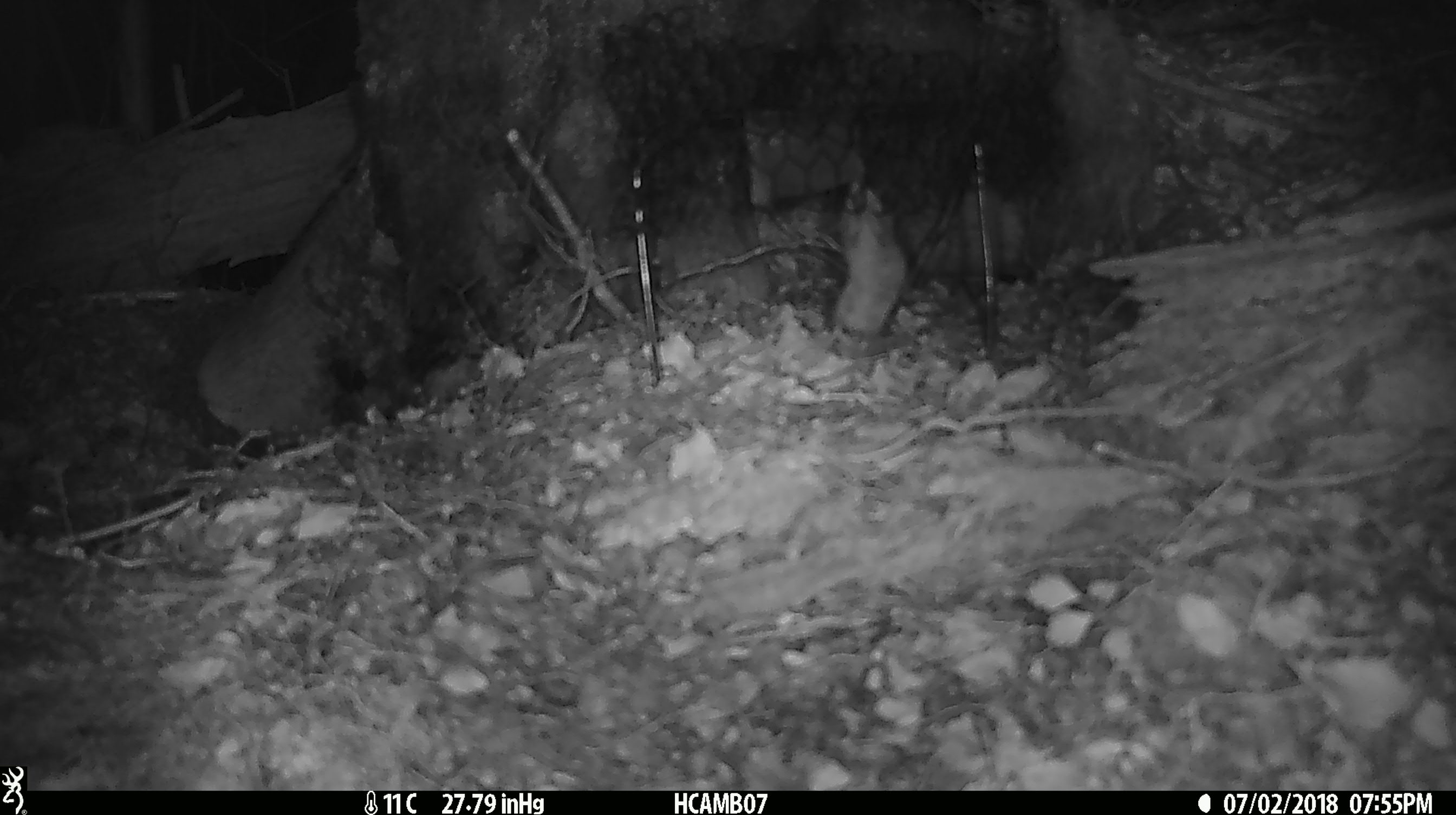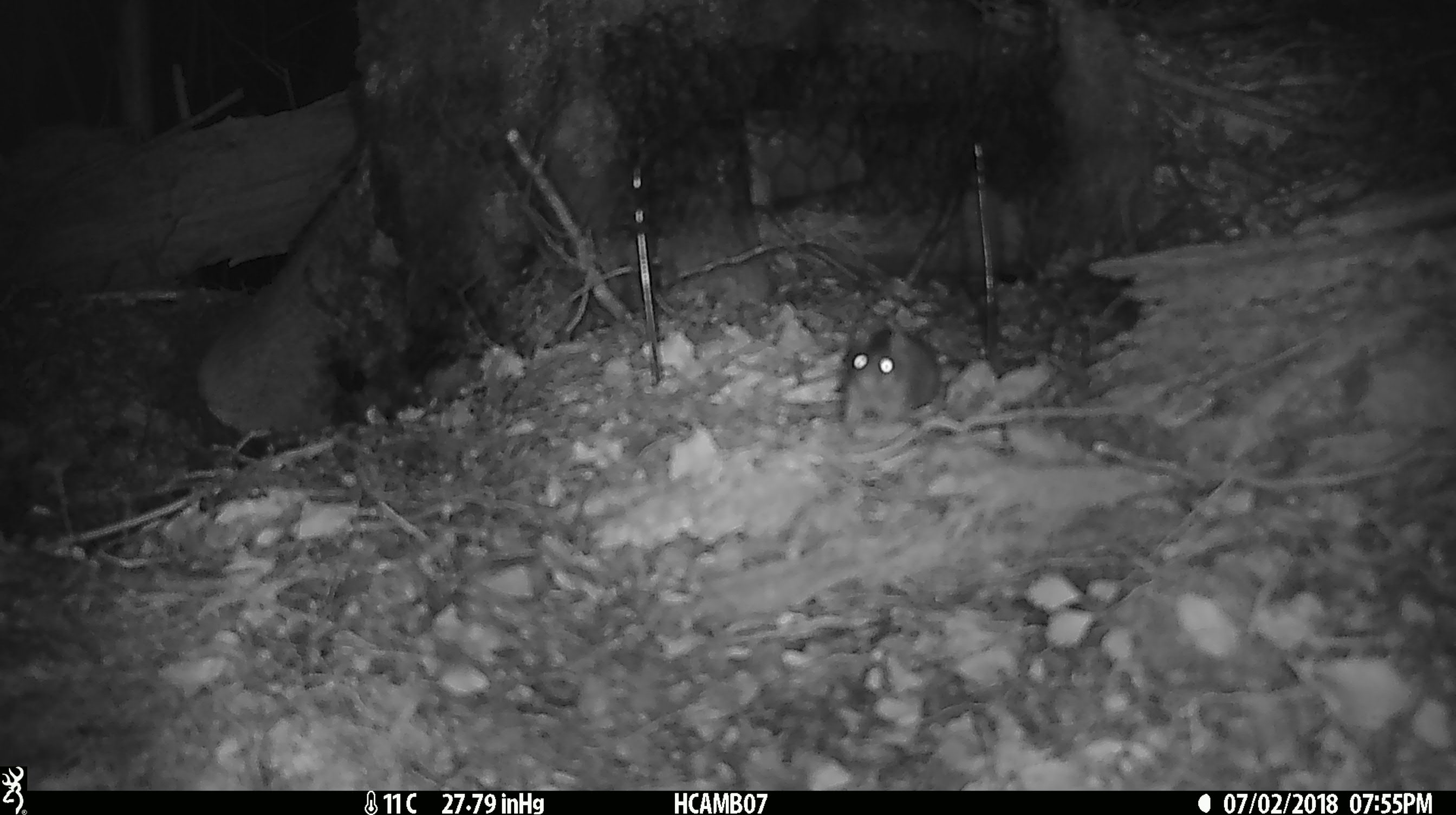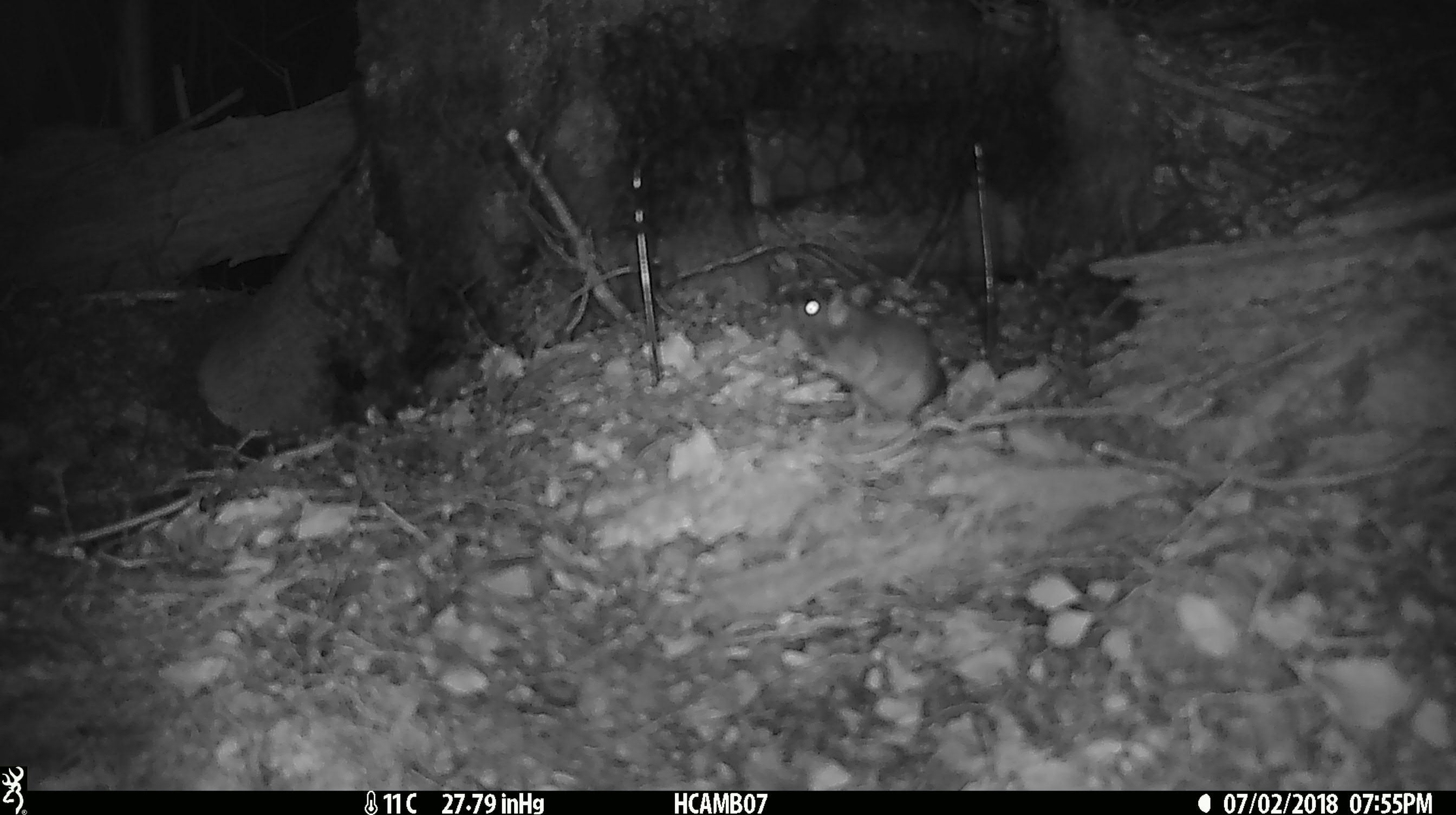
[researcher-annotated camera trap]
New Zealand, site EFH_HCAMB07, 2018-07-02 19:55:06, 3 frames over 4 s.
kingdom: Animalia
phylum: Chordata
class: Mammalia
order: Rodentia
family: Muridae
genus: Mus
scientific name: Mus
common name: mouse